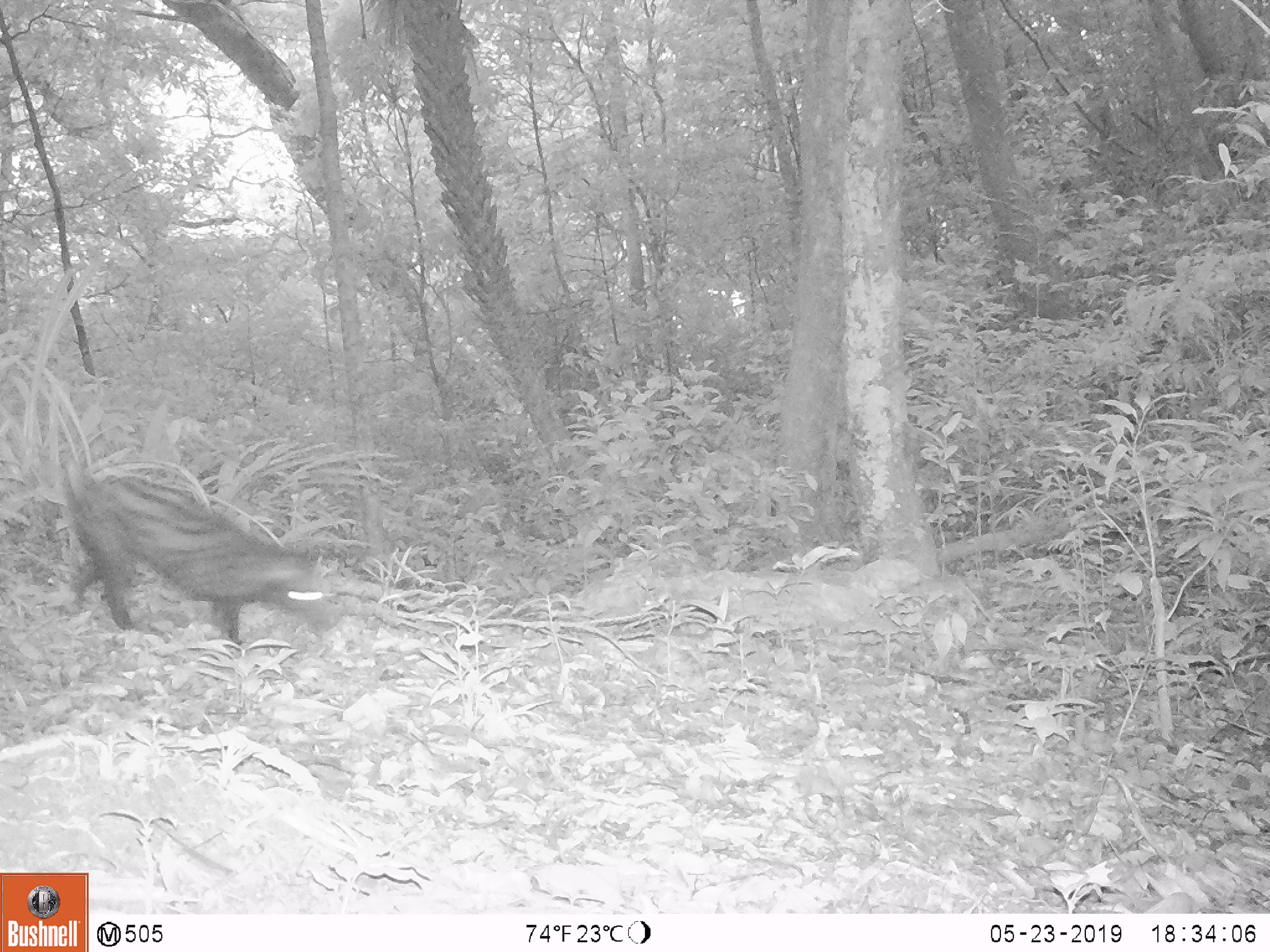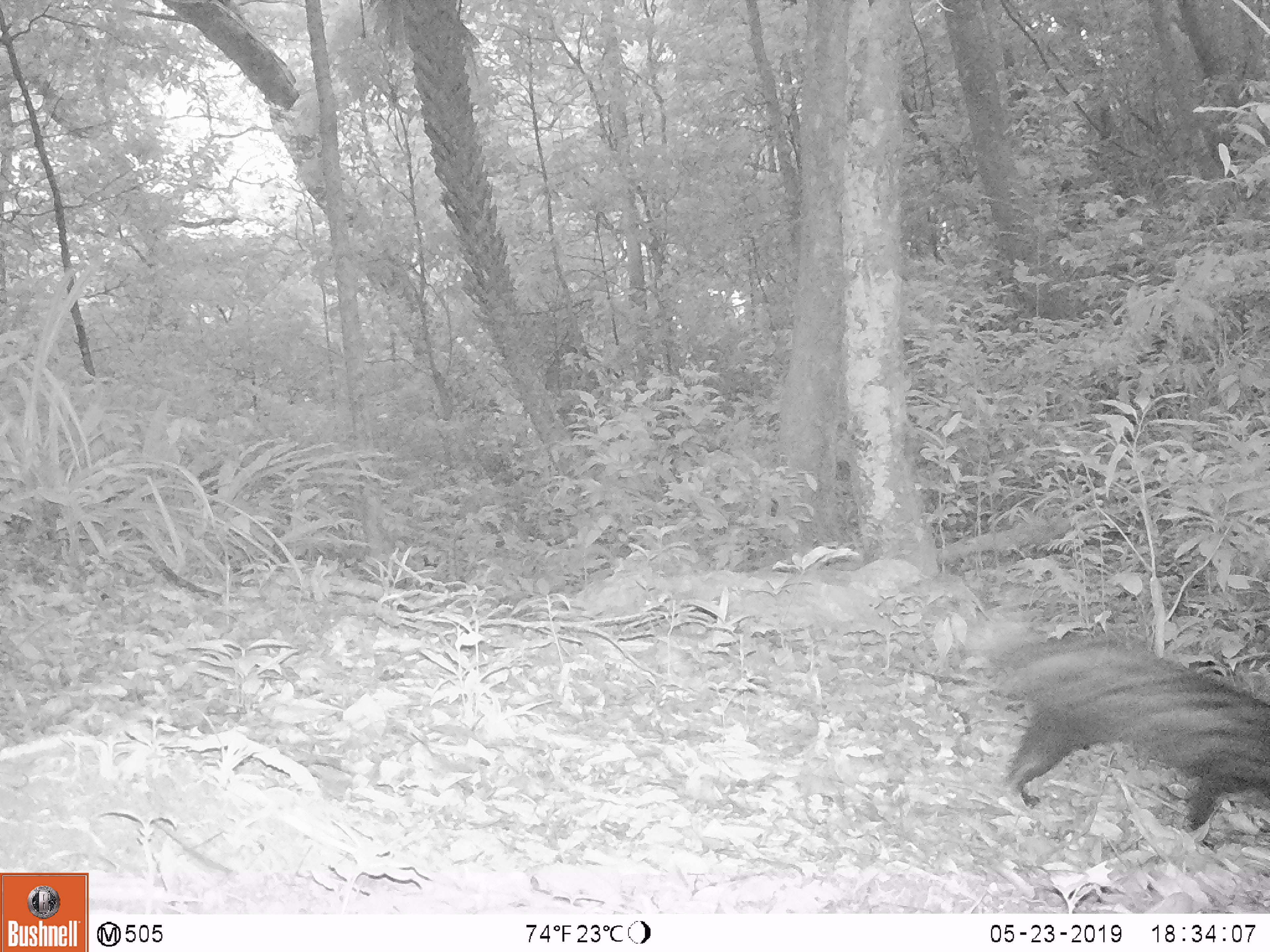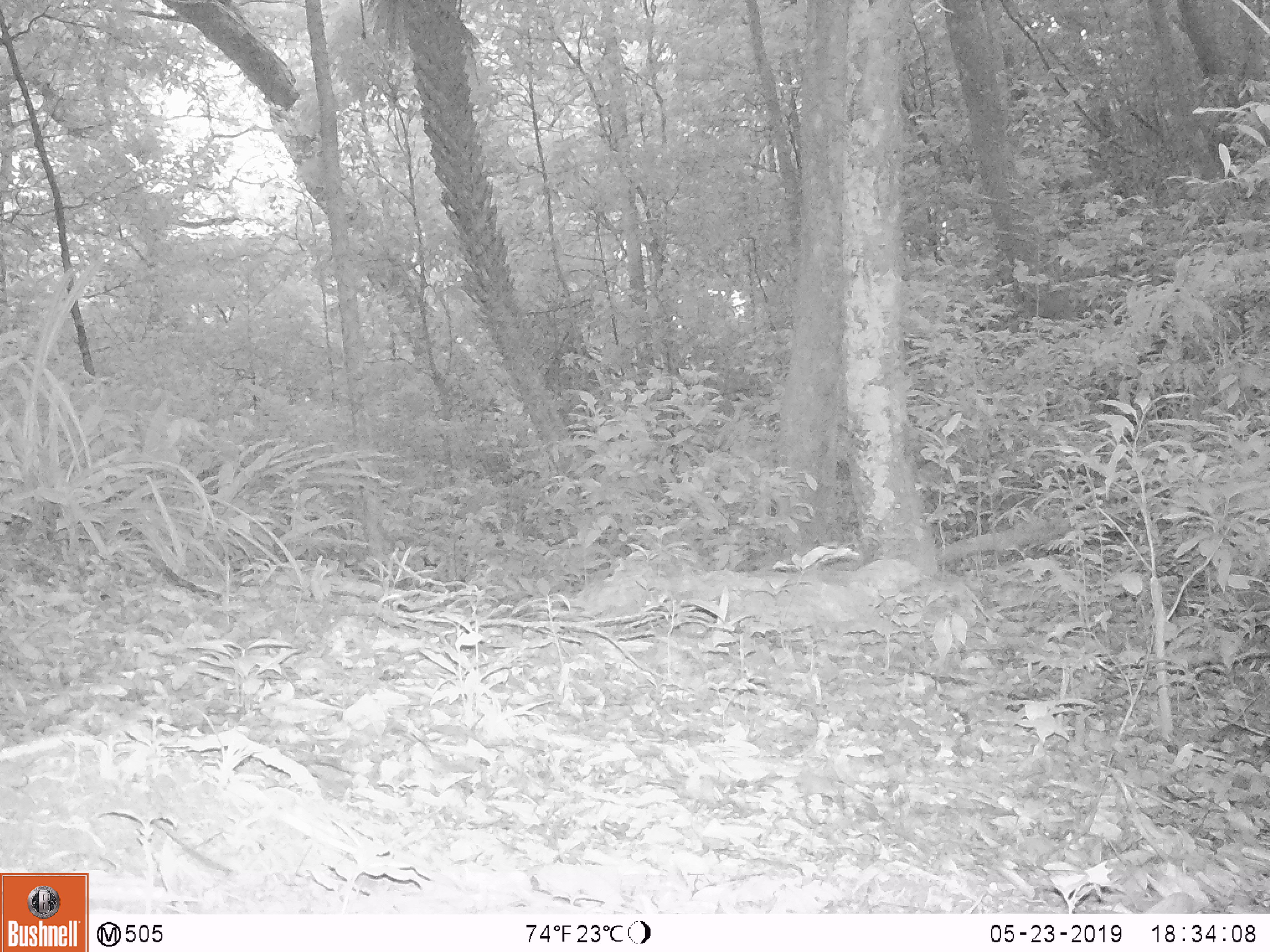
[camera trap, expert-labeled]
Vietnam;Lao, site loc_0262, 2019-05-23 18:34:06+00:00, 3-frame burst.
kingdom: Animalia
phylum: Chordata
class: Mammalia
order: Carnivora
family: Viverridae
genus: Paradoxurus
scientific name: Paradoxurus hermaphroditus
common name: common palm civet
Common palm civet (Paradoxurus hermaphroditus). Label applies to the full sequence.